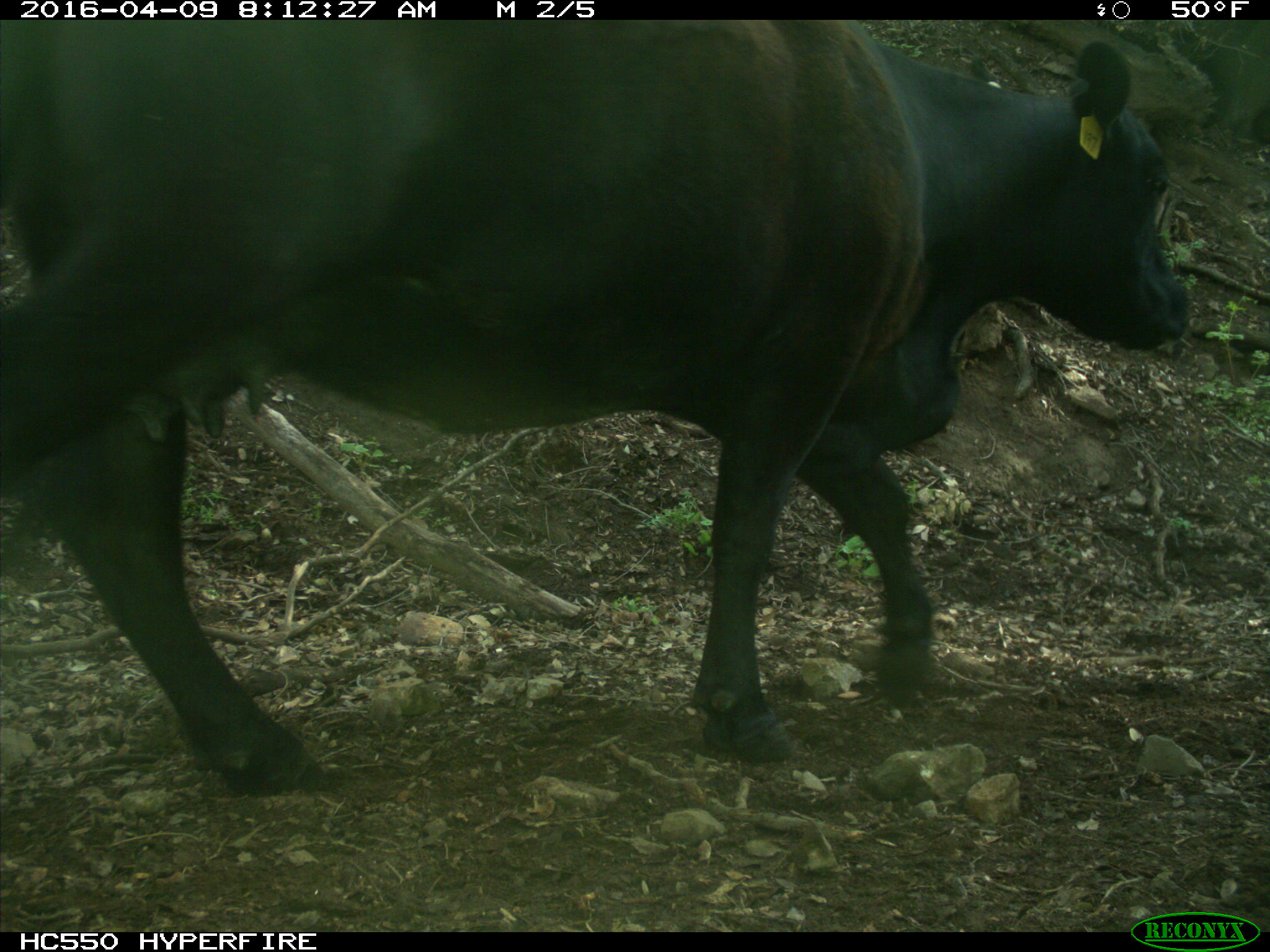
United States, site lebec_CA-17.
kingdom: Animalia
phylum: Chordata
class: Mammalia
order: Artiodactyla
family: Bovidae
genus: Bos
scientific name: Bos taurus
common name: domestic cow